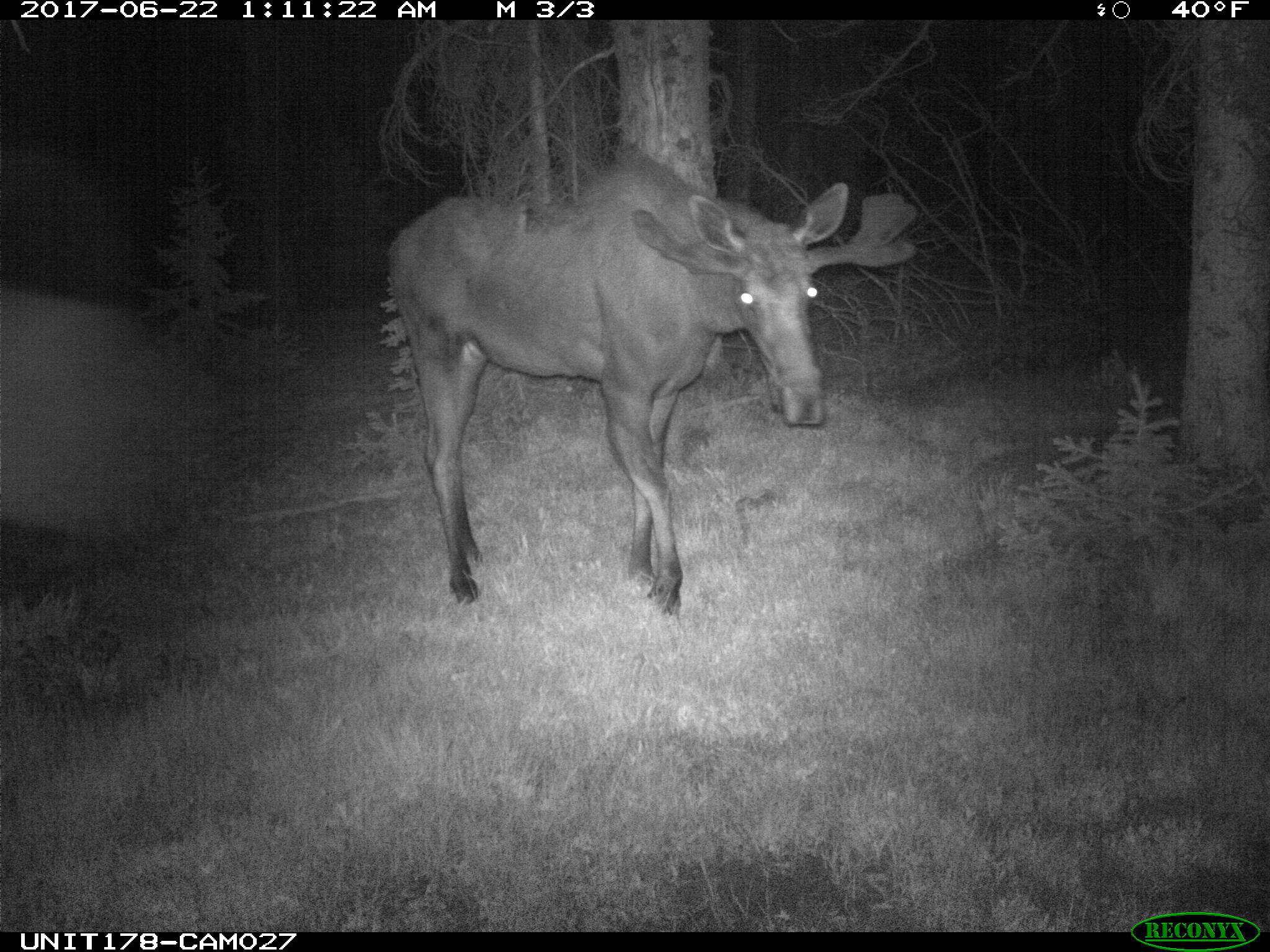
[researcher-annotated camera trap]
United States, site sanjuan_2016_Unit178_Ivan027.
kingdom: Animalia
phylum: Chordata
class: Mammalia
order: Artiodactyla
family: Cervidae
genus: Alces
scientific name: Alces alces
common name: moose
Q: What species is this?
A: Alces alces (moose).